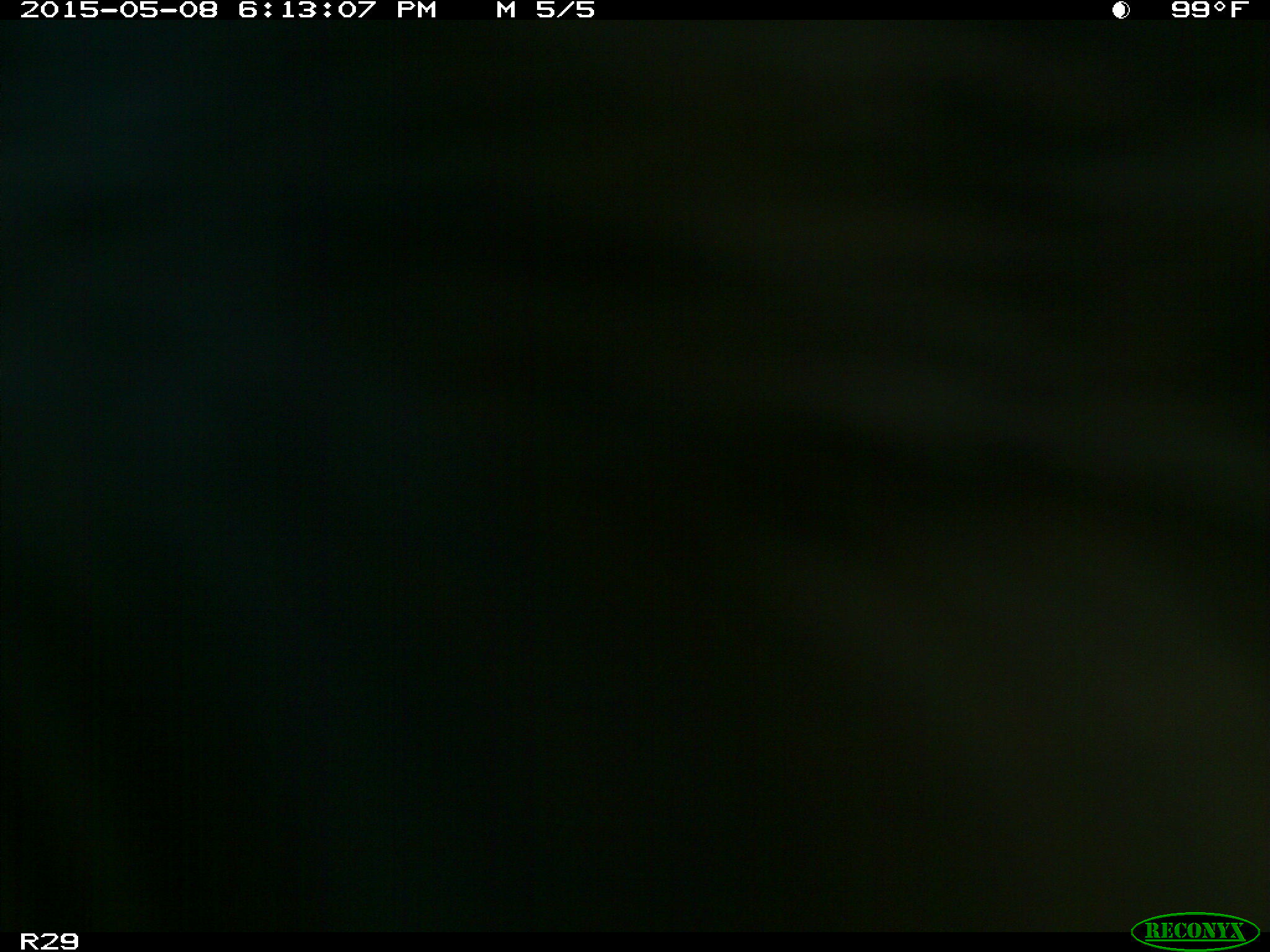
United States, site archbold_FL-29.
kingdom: Animalia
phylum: Chordata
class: Mammalia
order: Artiodactyla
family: Bovidae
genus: Bos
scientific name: Bos taurus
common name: domestic cow